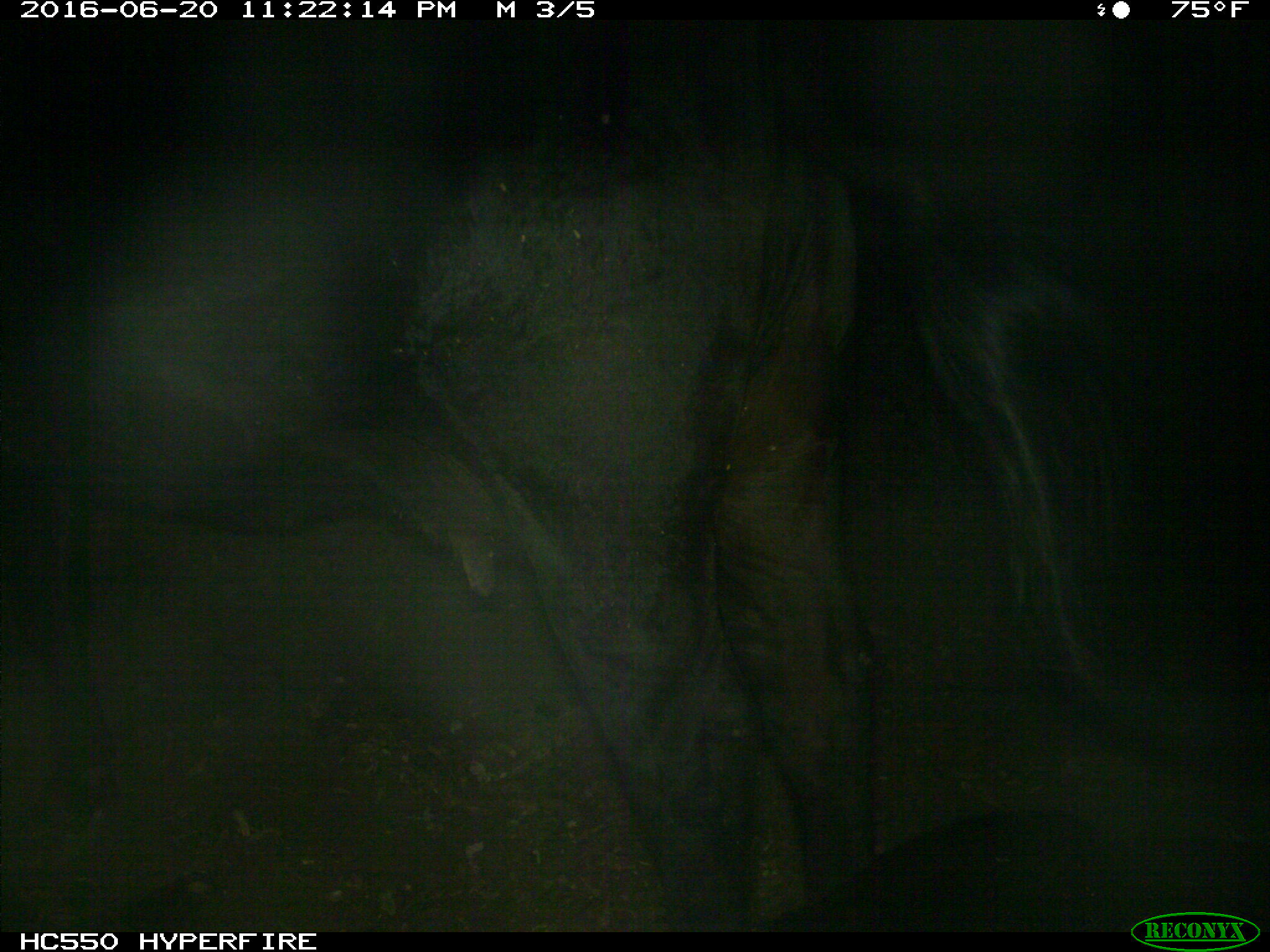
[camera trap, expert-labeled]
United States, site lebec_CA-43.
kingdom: Animalia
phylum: Chordata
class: Mammalia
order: Artiodactyla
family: Bovidae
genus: Bos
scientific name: Bos taurus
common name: domestic cow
Bos taurus (domestic cow).